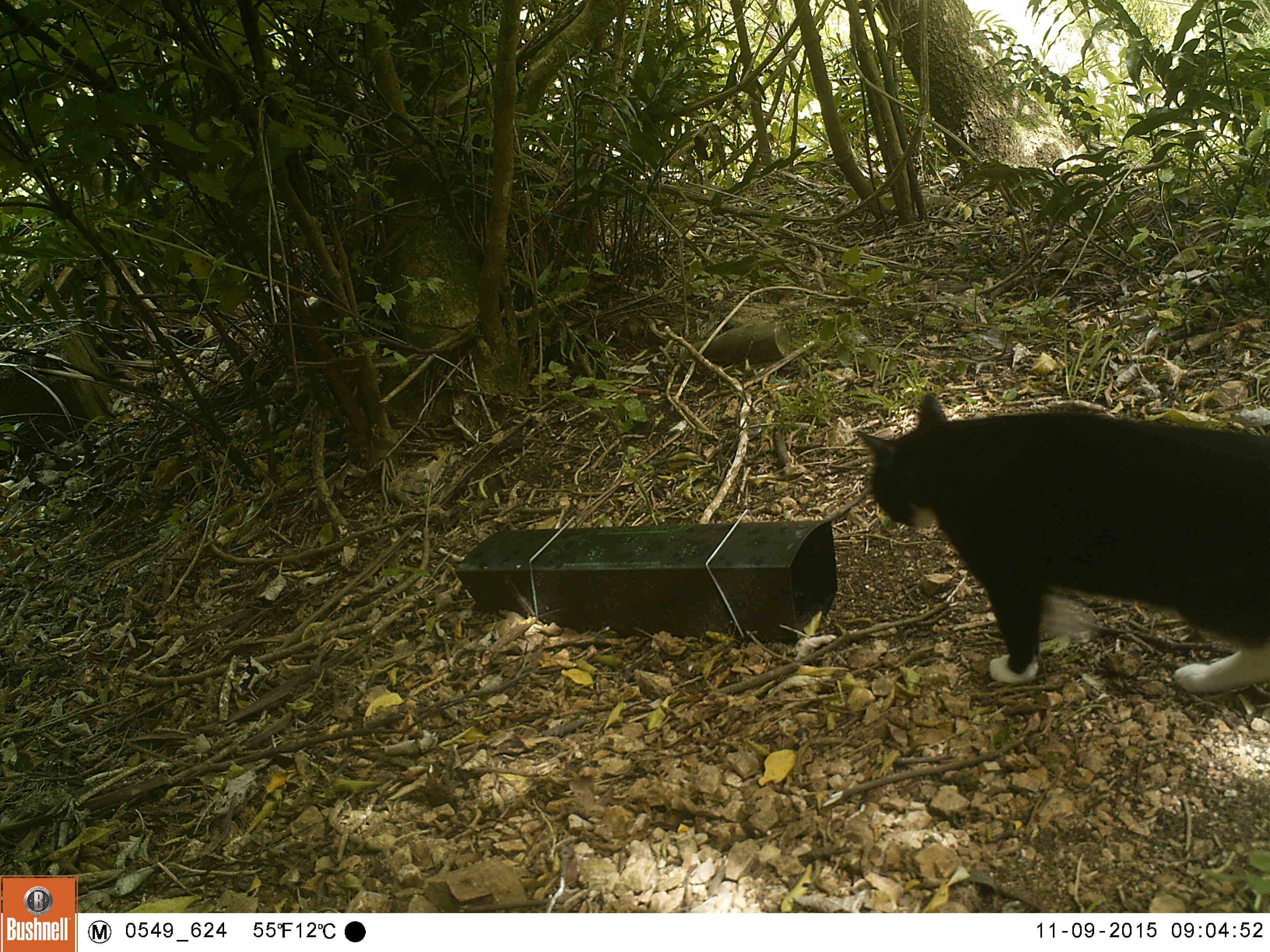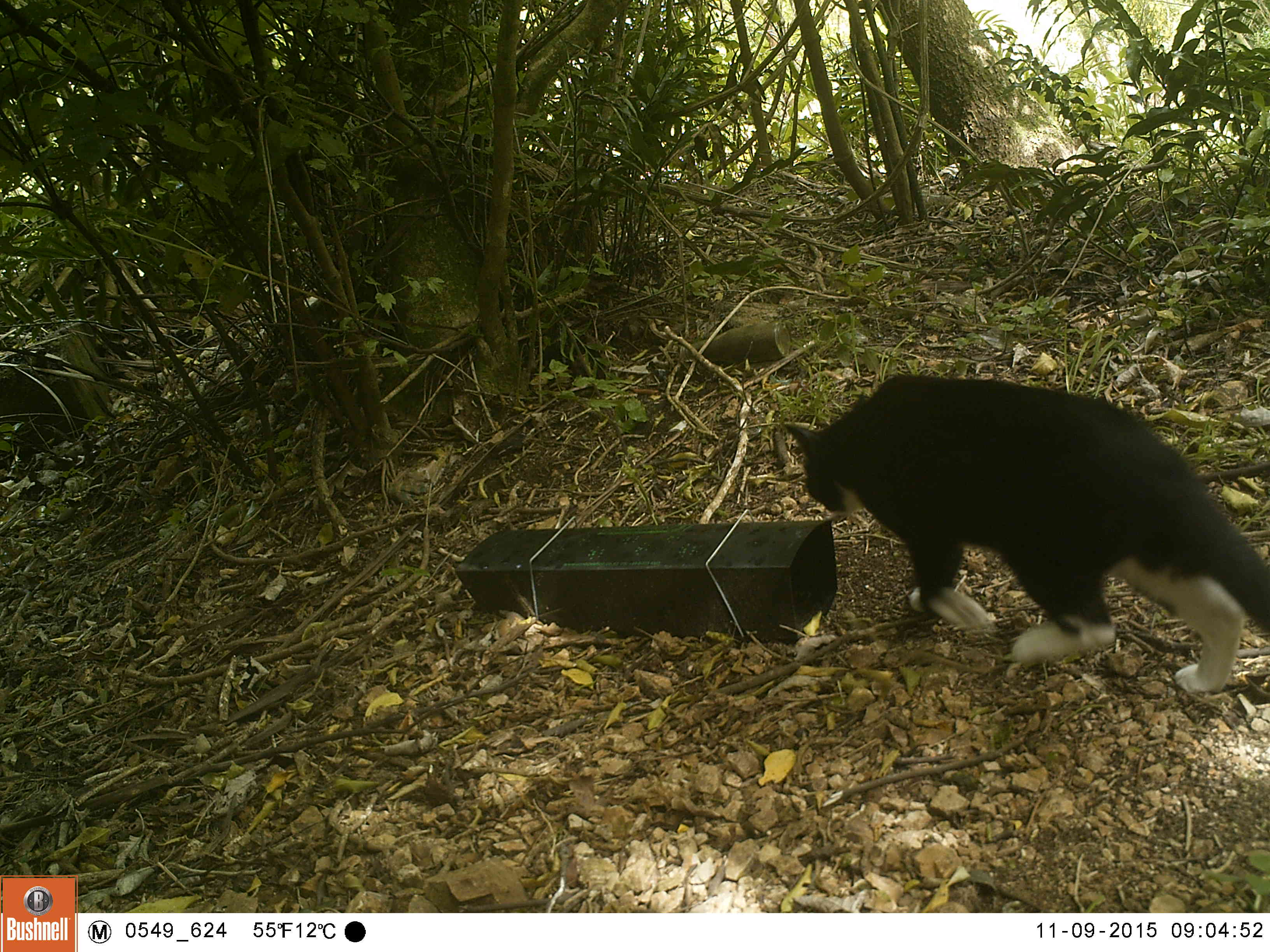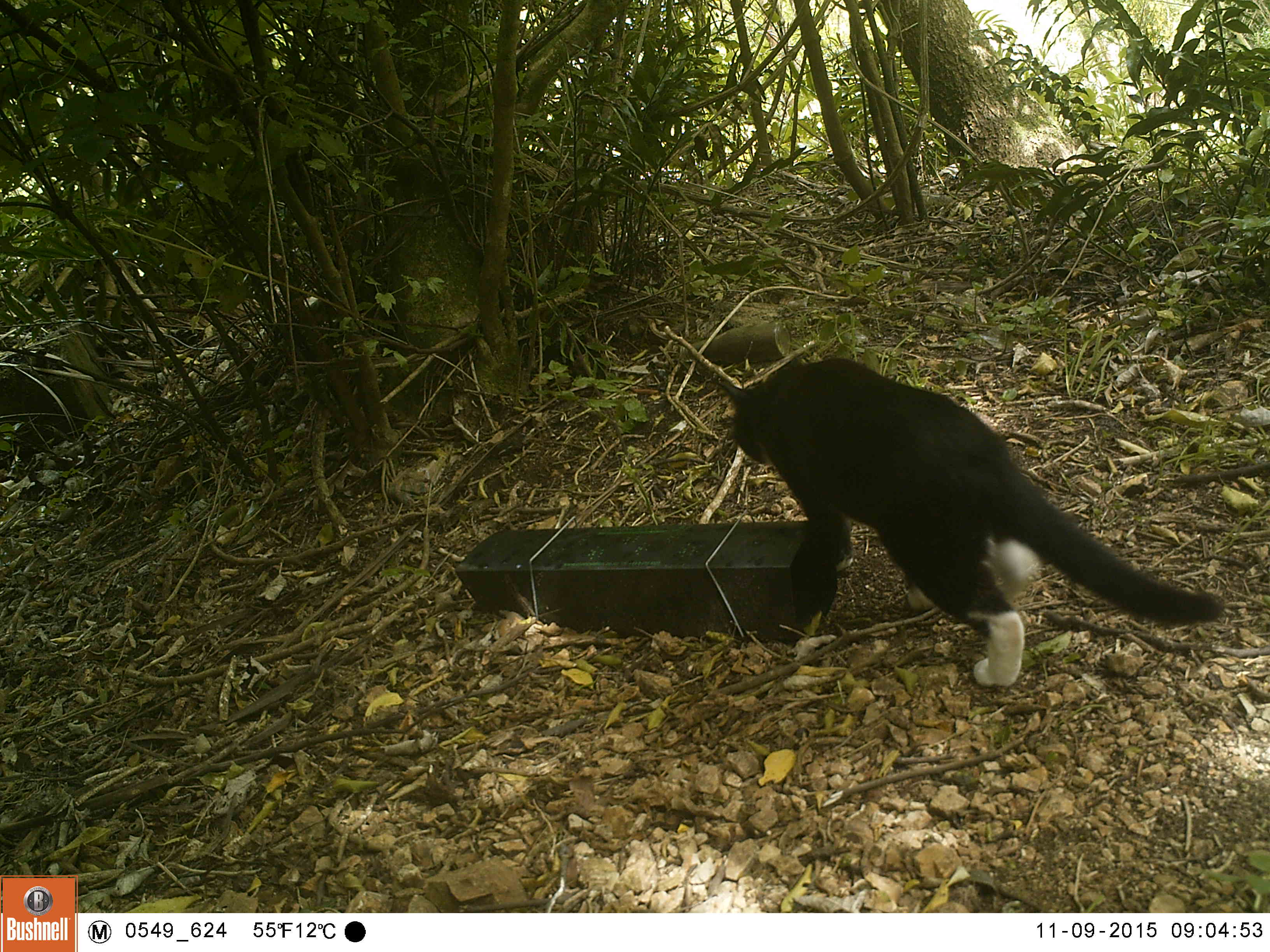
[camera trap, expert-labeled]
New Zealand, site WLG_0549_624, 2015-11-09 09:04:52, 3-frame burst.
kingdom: Animalia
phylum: Chordata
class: Mammalia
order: Carnivora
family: Felidae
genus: Felis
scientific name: Felis catus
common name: domestic cat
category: cat